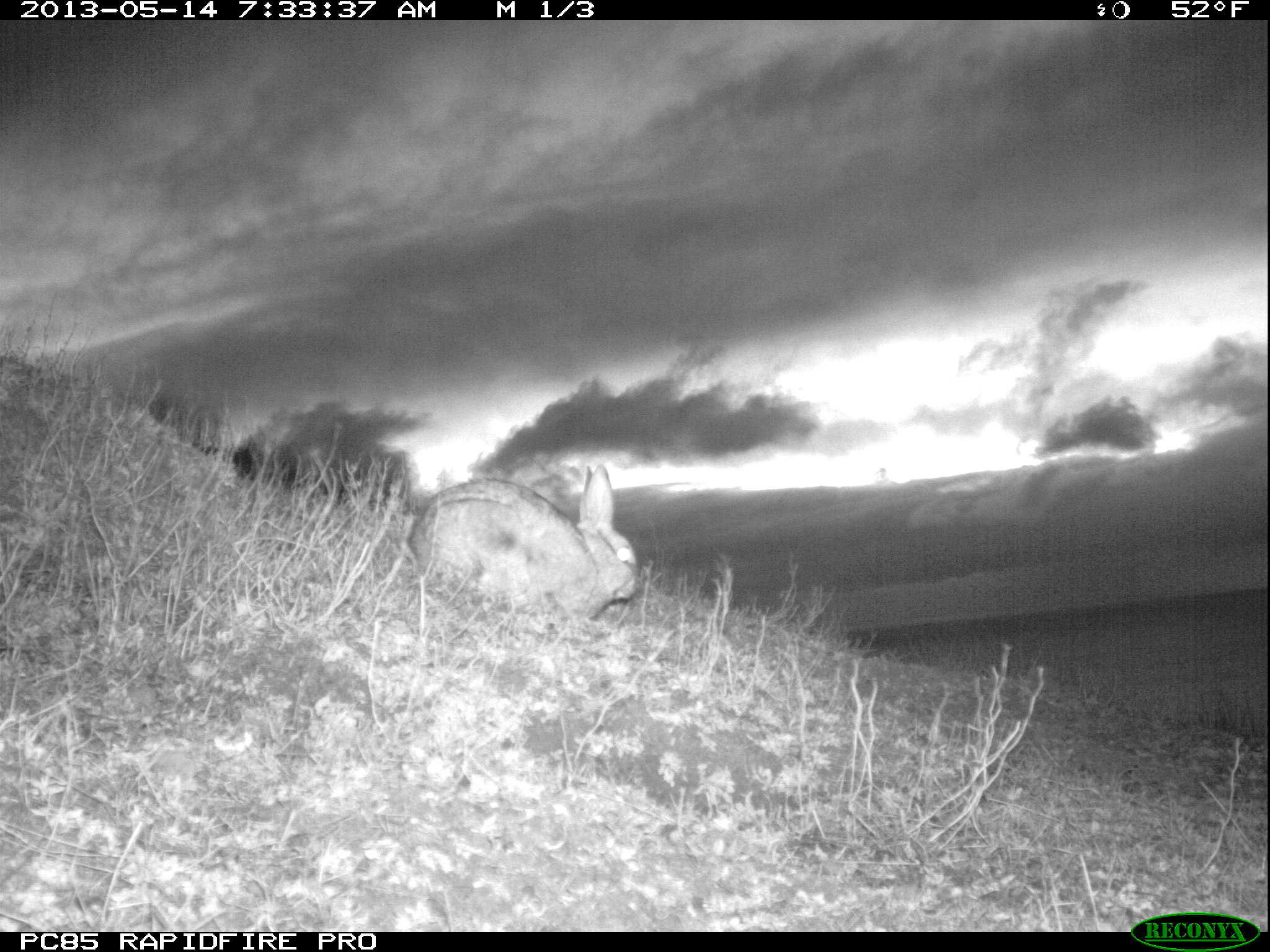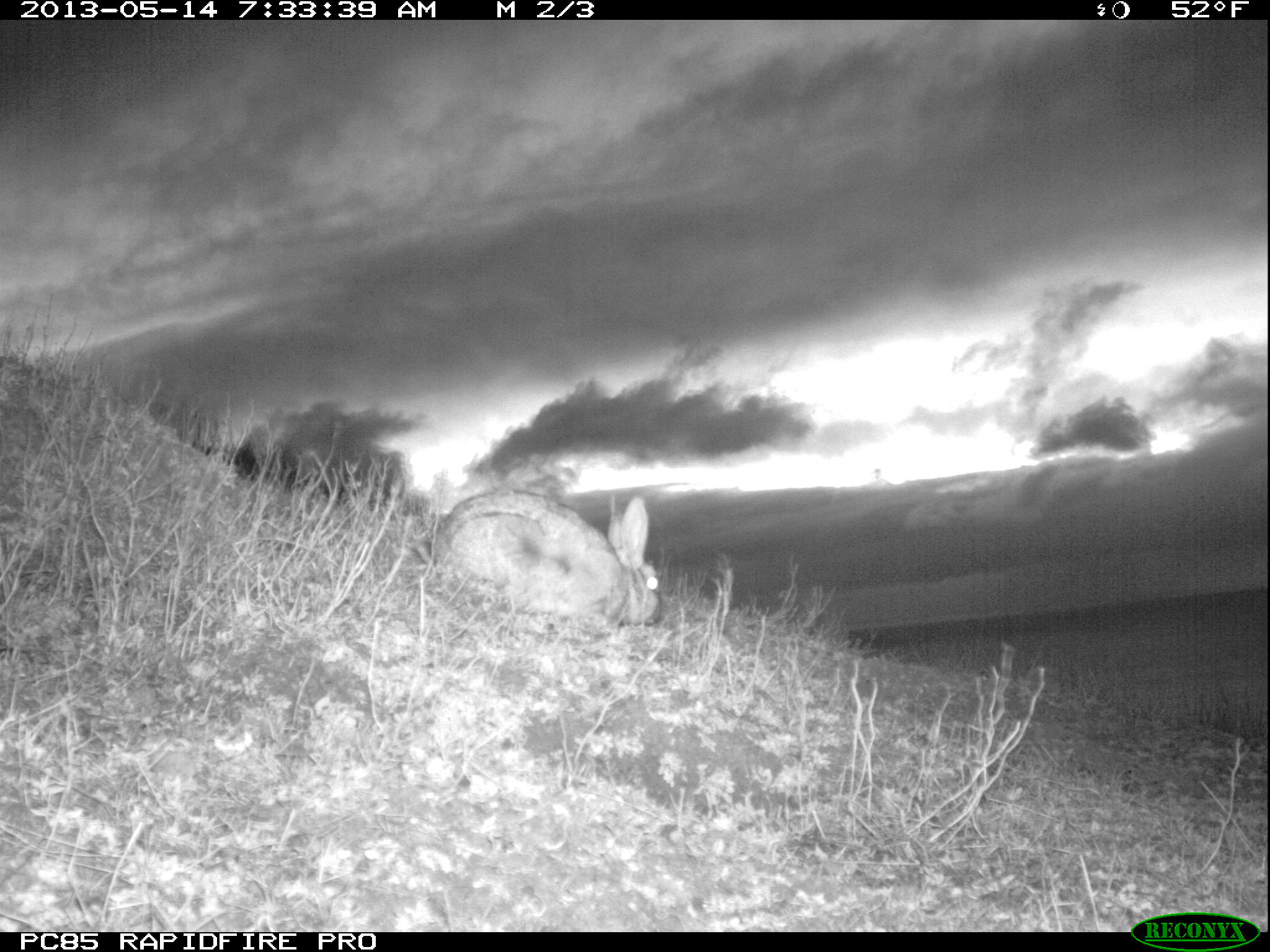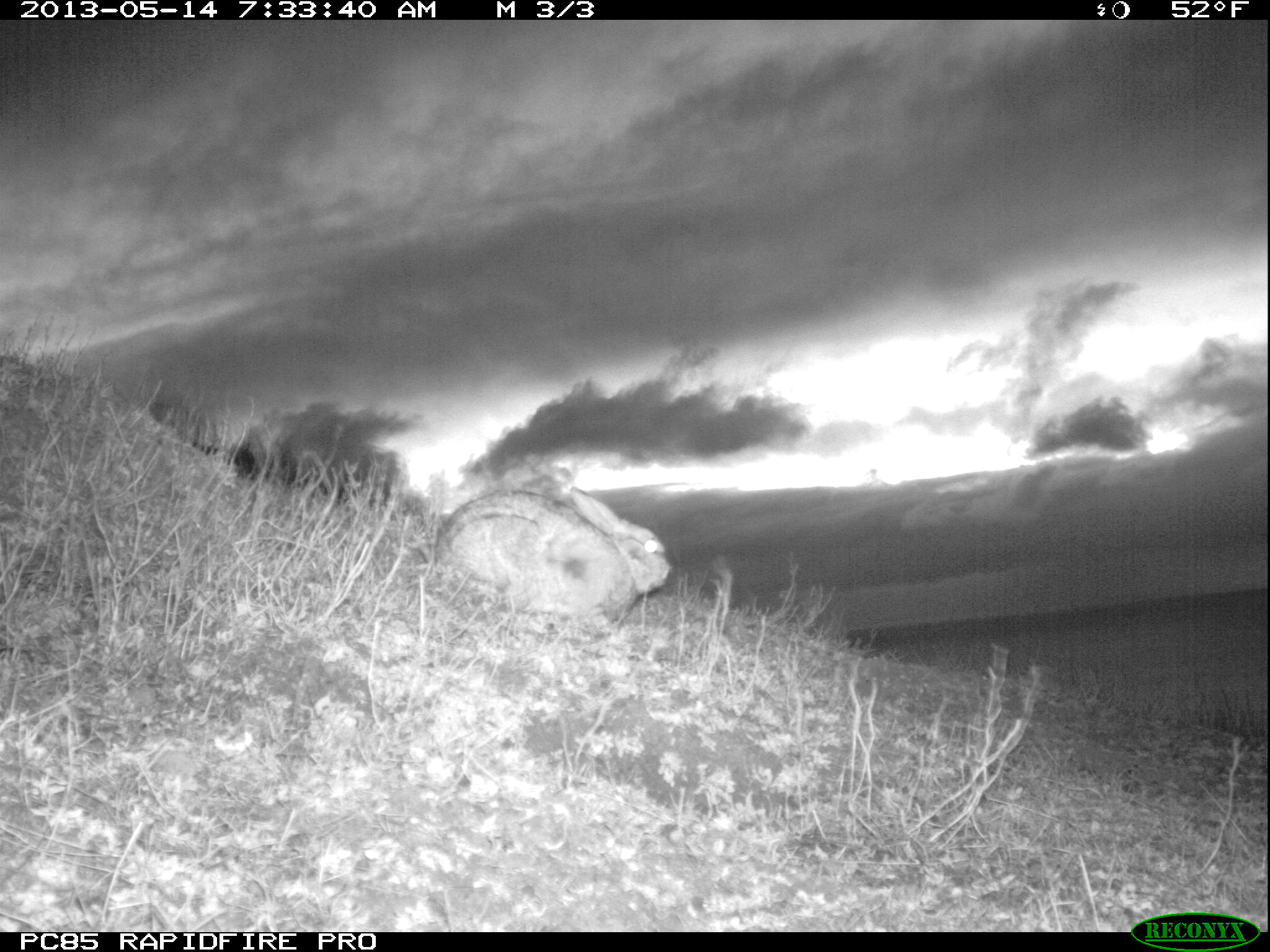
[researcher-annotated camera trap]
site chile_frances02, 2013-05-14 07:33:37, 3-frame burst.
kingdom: Animalia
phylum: Chordata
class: Mammalia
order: Lagomorpha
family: Leporidae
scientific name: Leporidae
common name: rabbits and hares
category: rabbit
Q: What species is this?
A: Rabbit (rabbits and hares) (Leporidae).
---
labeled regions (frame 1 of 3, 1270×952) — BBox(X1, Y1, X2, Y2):
rabbit: BBox(399, 461, 639, 632)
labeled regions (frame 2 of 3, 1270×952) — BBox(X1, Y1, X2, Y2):
rabbit: BBox(402, 488, 664, 637)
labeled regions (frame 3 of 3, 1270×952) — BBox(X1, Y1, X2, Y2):
rabbit: BBox(434, 477, 678, 631)